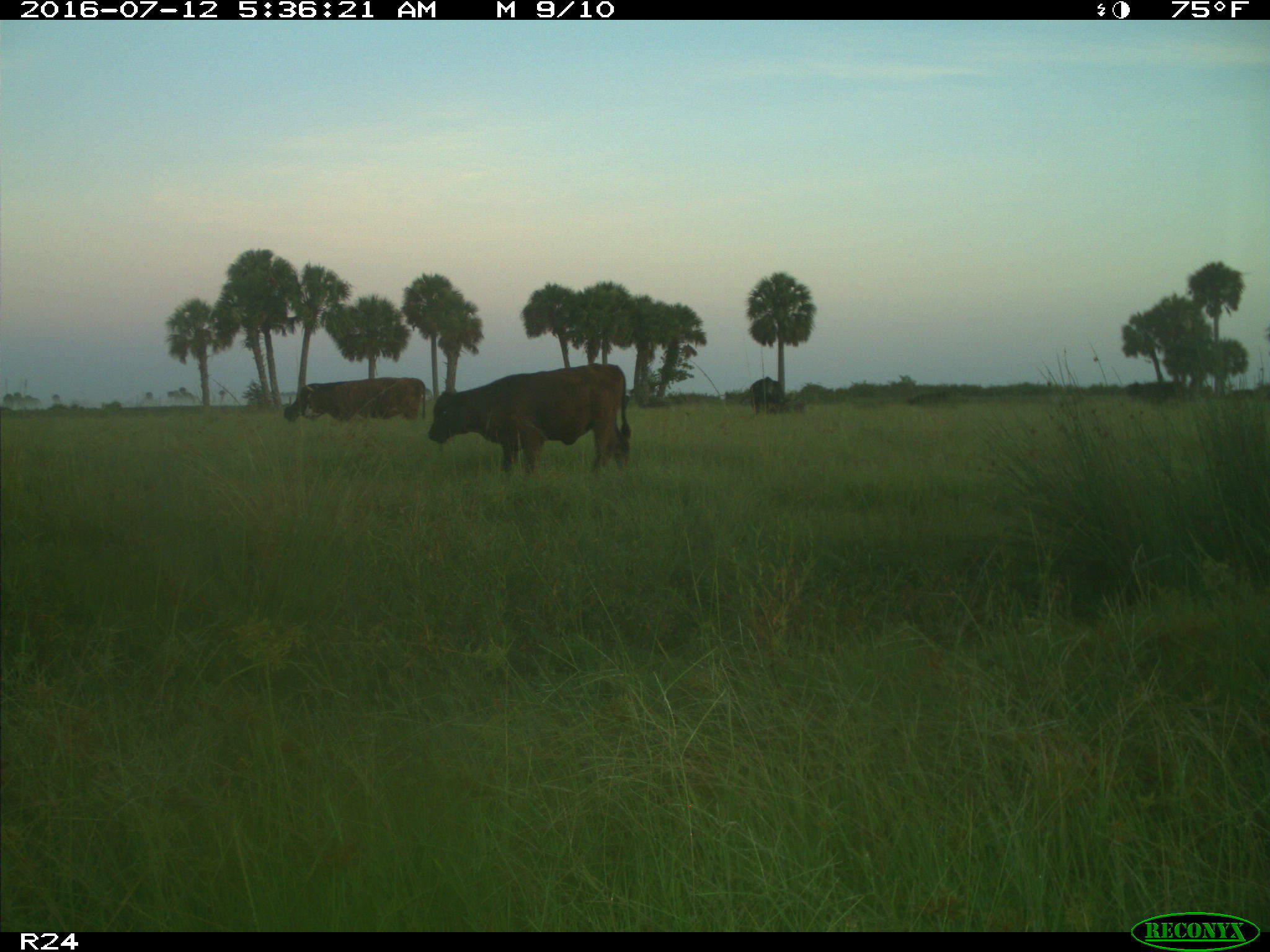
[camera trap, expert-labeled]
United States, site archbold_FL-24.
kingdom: Animalia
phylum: Chordata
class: Mammalia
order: Artiodactyla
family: Bovidae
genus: Bos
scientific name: Bos taurus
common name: domestic cow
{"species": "Bos taurus (domestic cow)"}